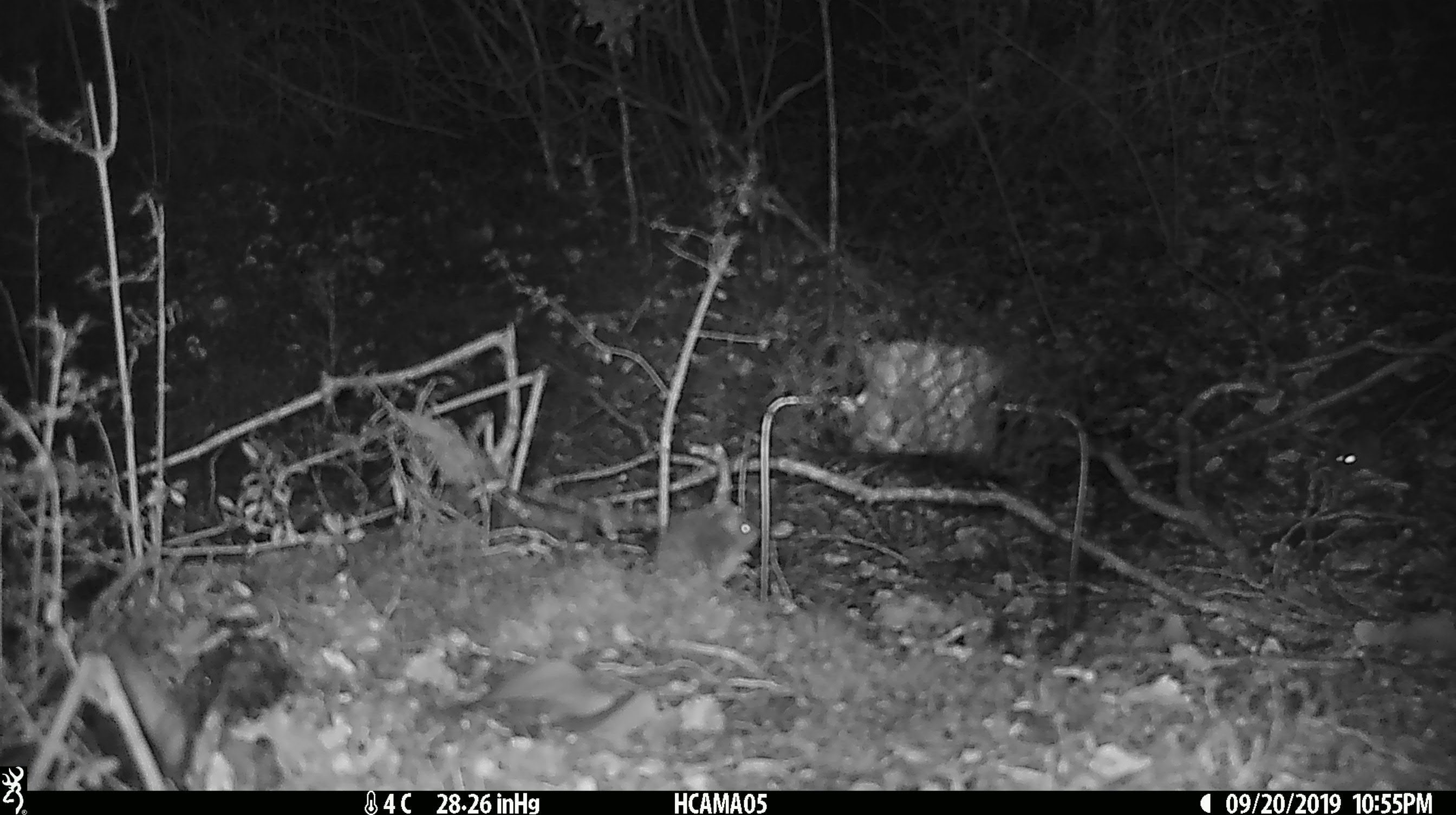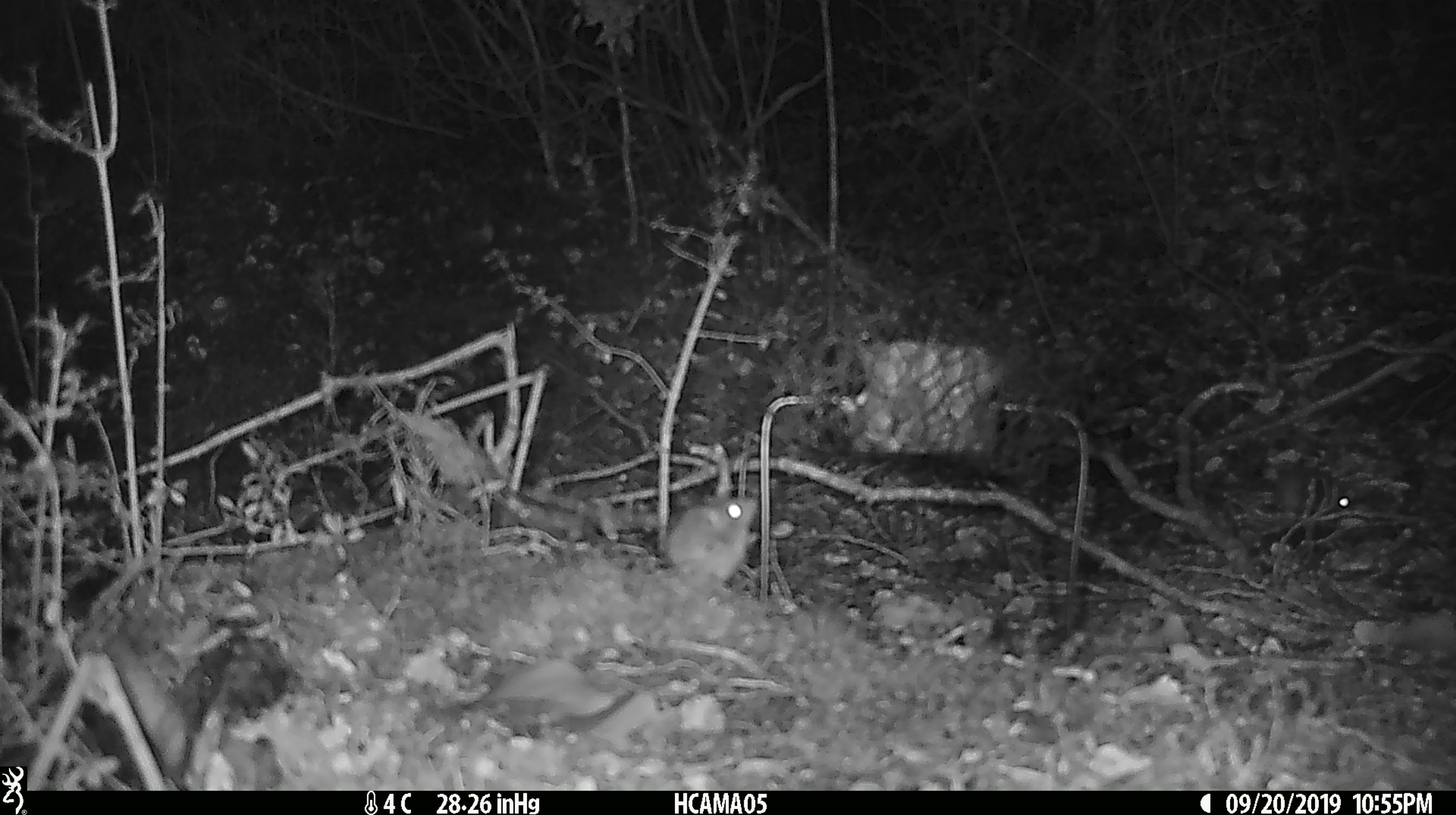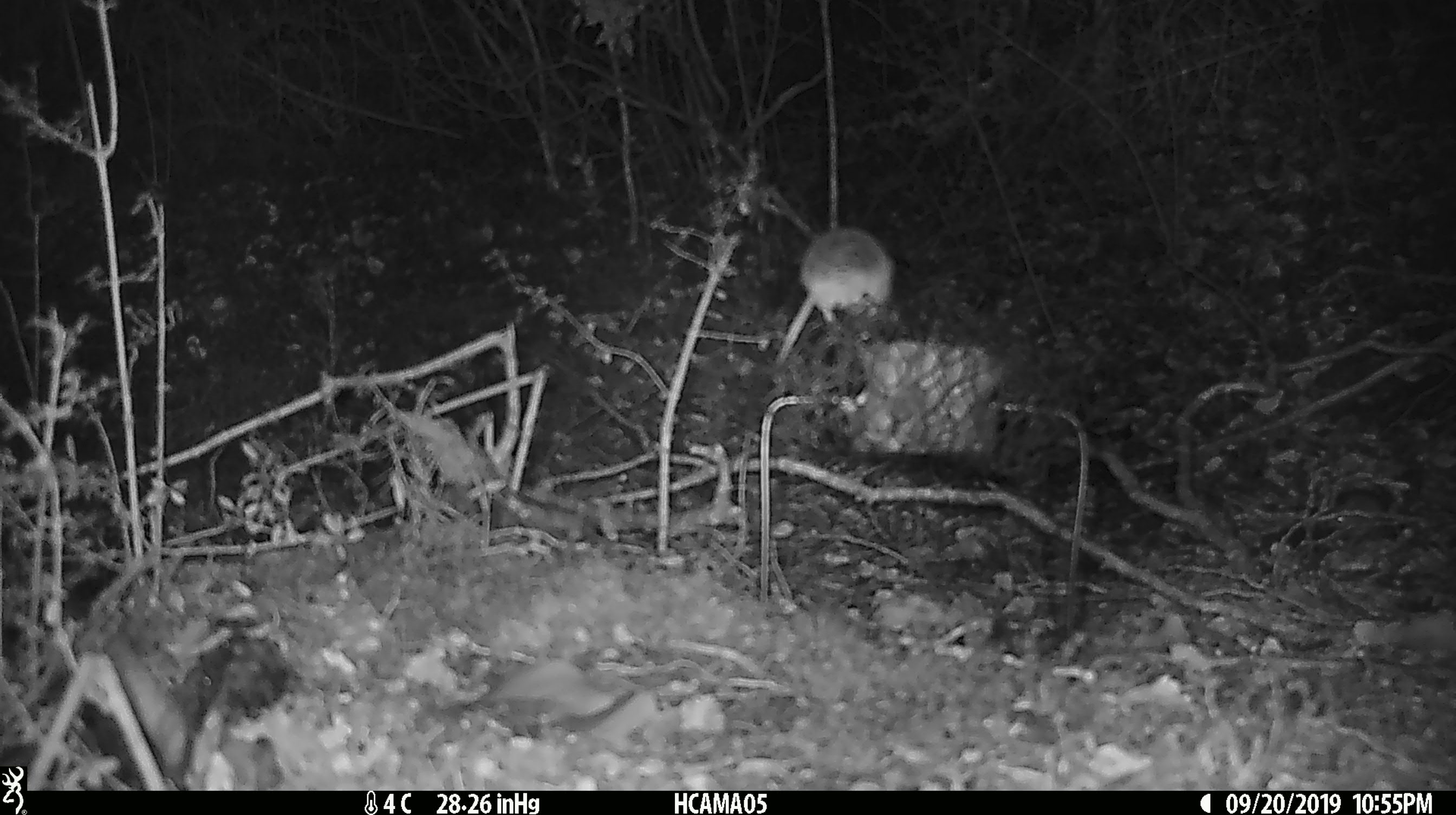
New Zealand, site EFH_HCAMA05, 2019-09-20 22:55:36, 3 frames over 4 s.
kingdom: Animalia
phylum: Chordata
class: Mammalia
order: Rodentia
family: Muridae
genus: Mus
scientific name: Mus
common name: mouse